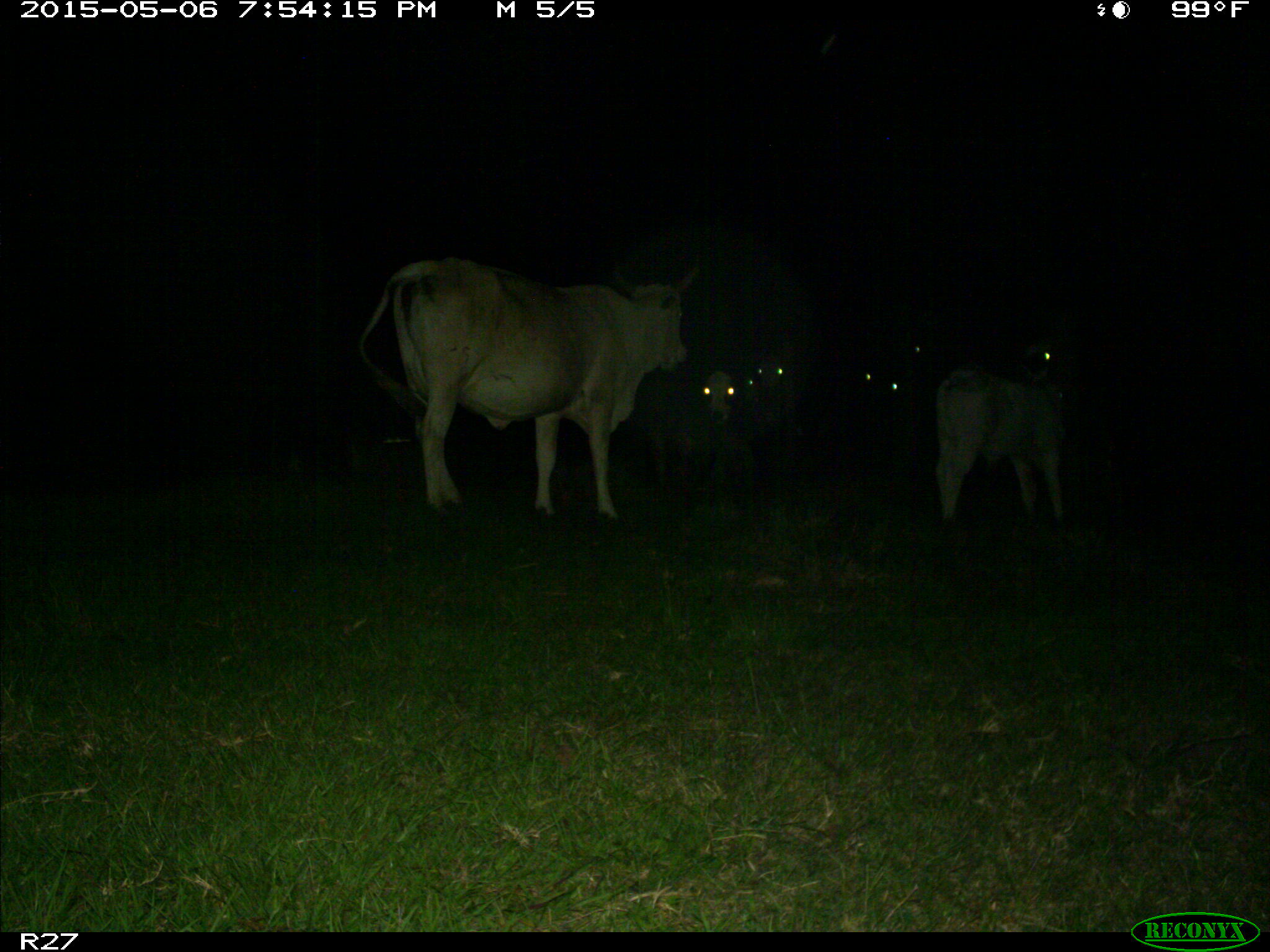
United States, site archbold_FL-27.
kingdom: Animalia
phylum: Chordata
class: Mammalia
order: Artiodactyla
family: Bovidae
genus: Bos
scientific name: Bos taurus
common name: domestic cow